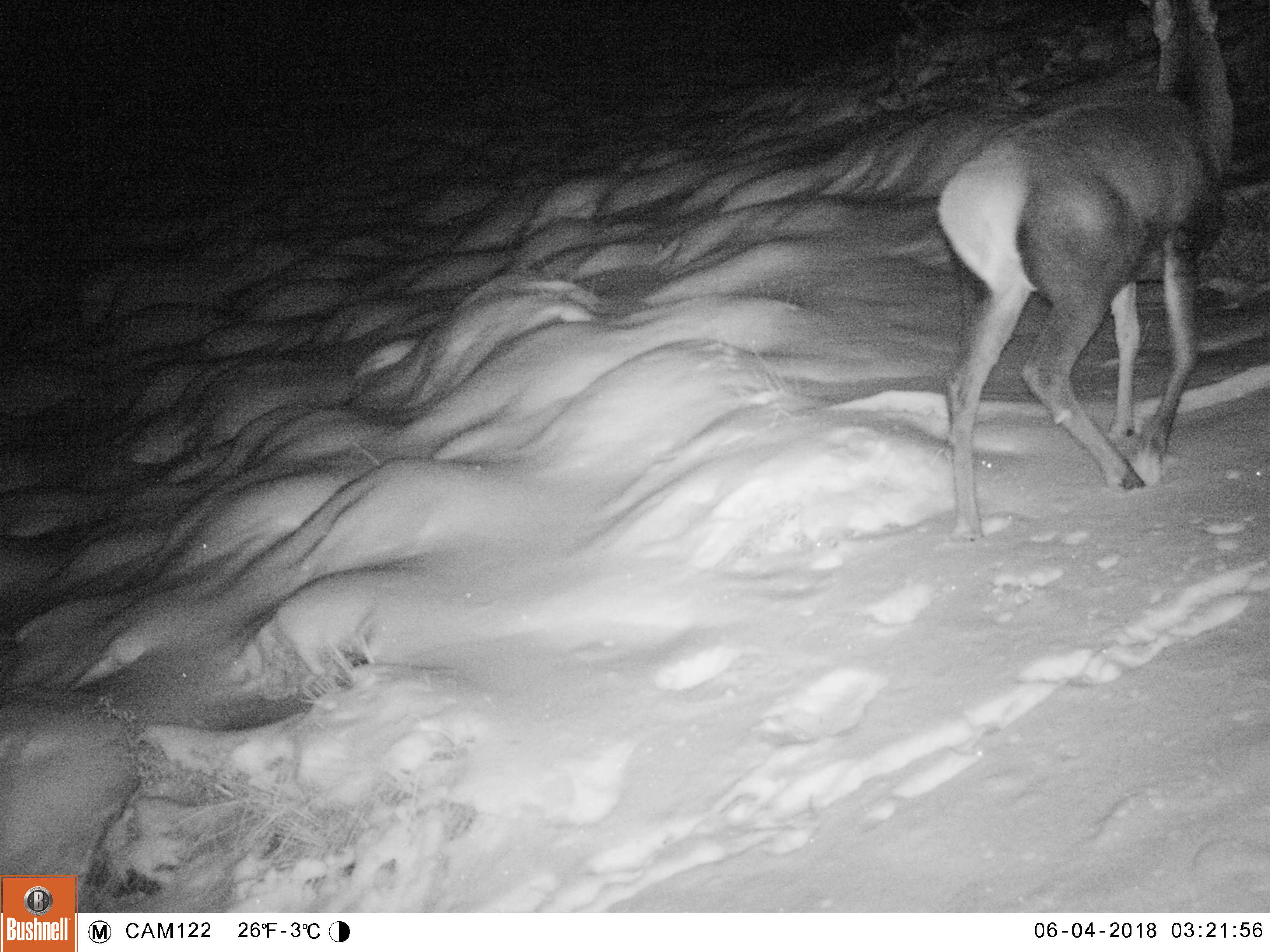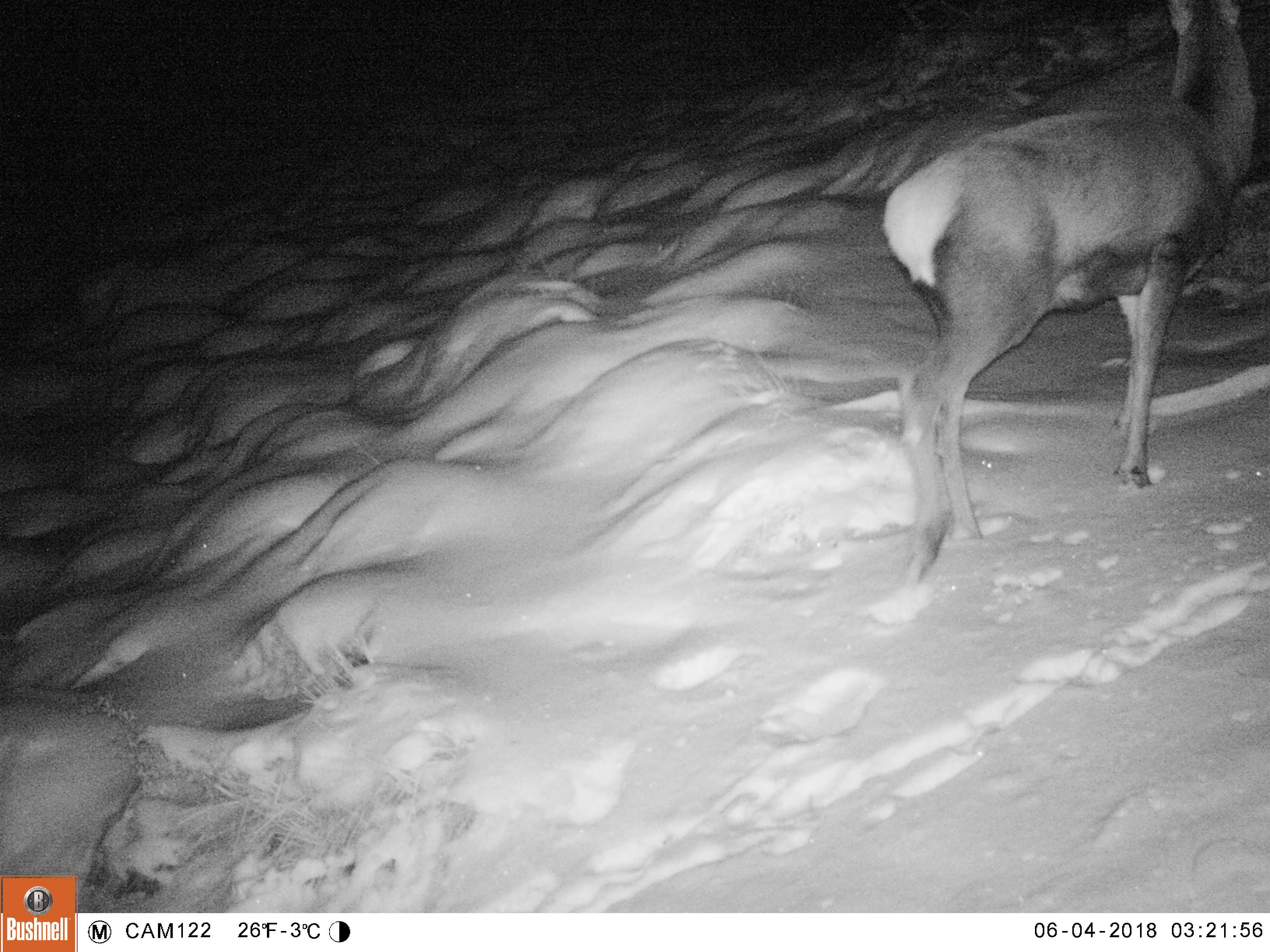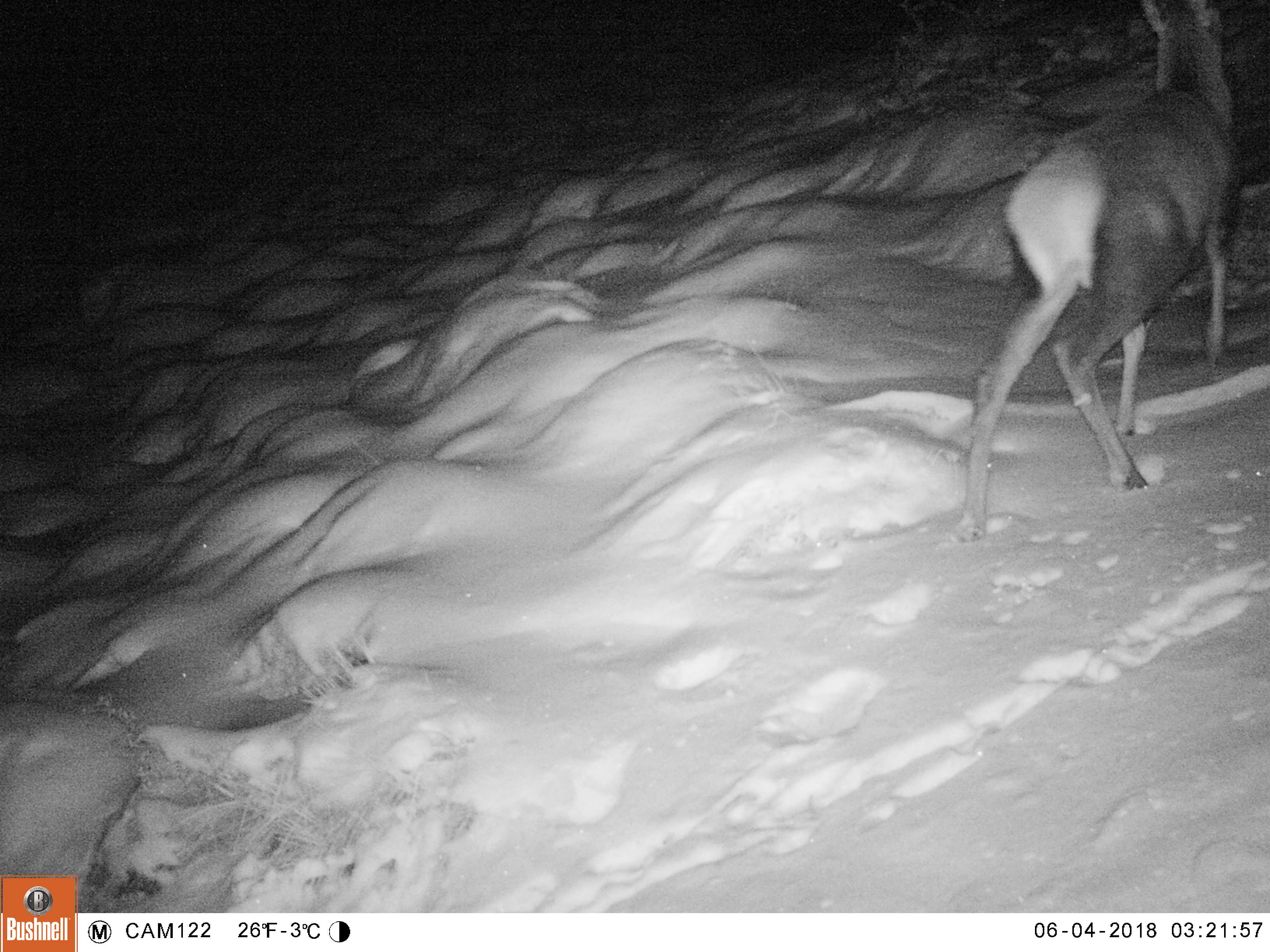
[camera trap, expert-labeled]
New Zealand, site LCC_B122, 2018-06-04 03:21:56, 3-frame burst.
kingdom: Animalia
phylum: Chordata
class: Mammalia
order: Artiodactyla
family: Cervidae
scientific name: Cervidae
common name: deer